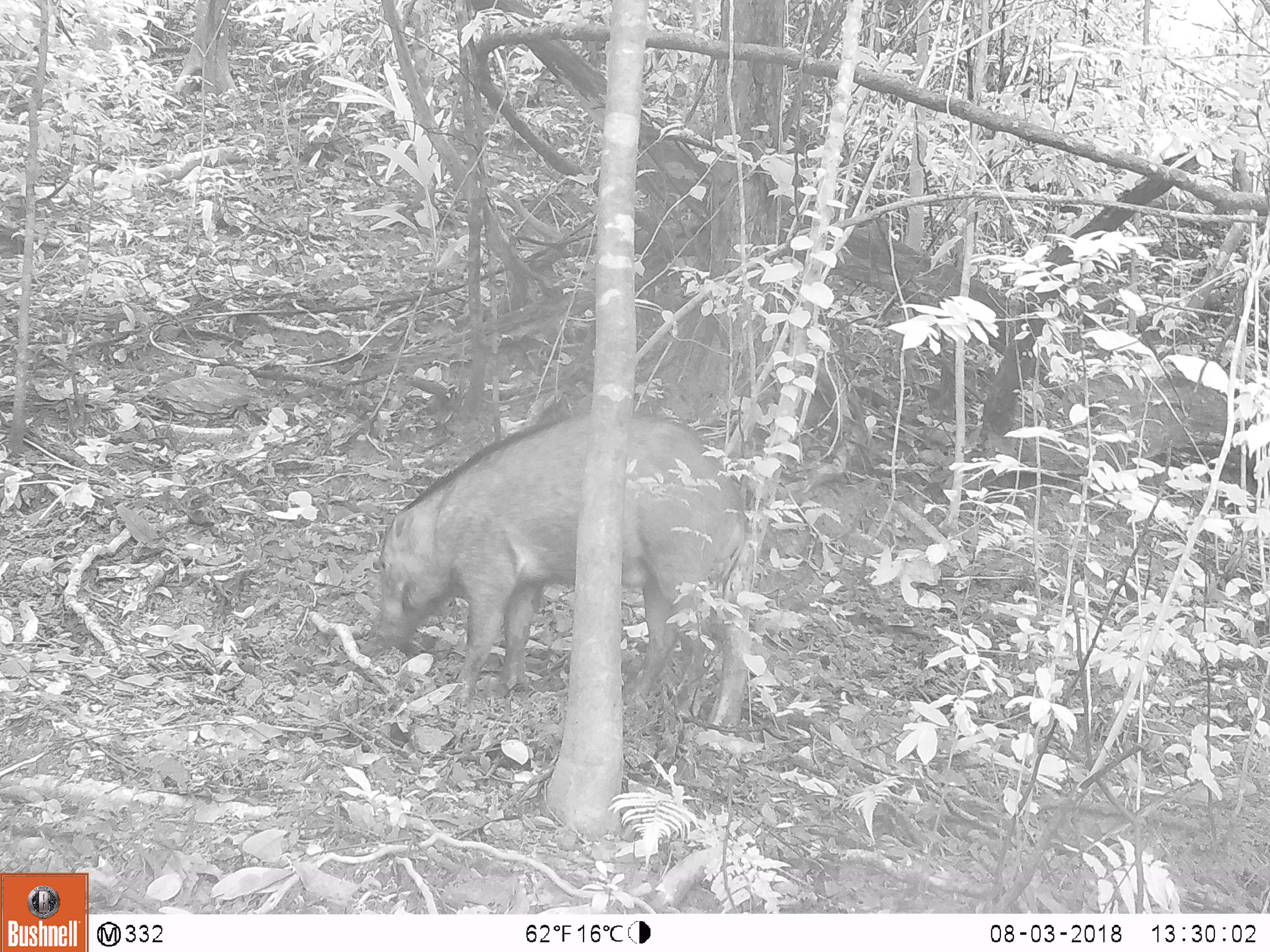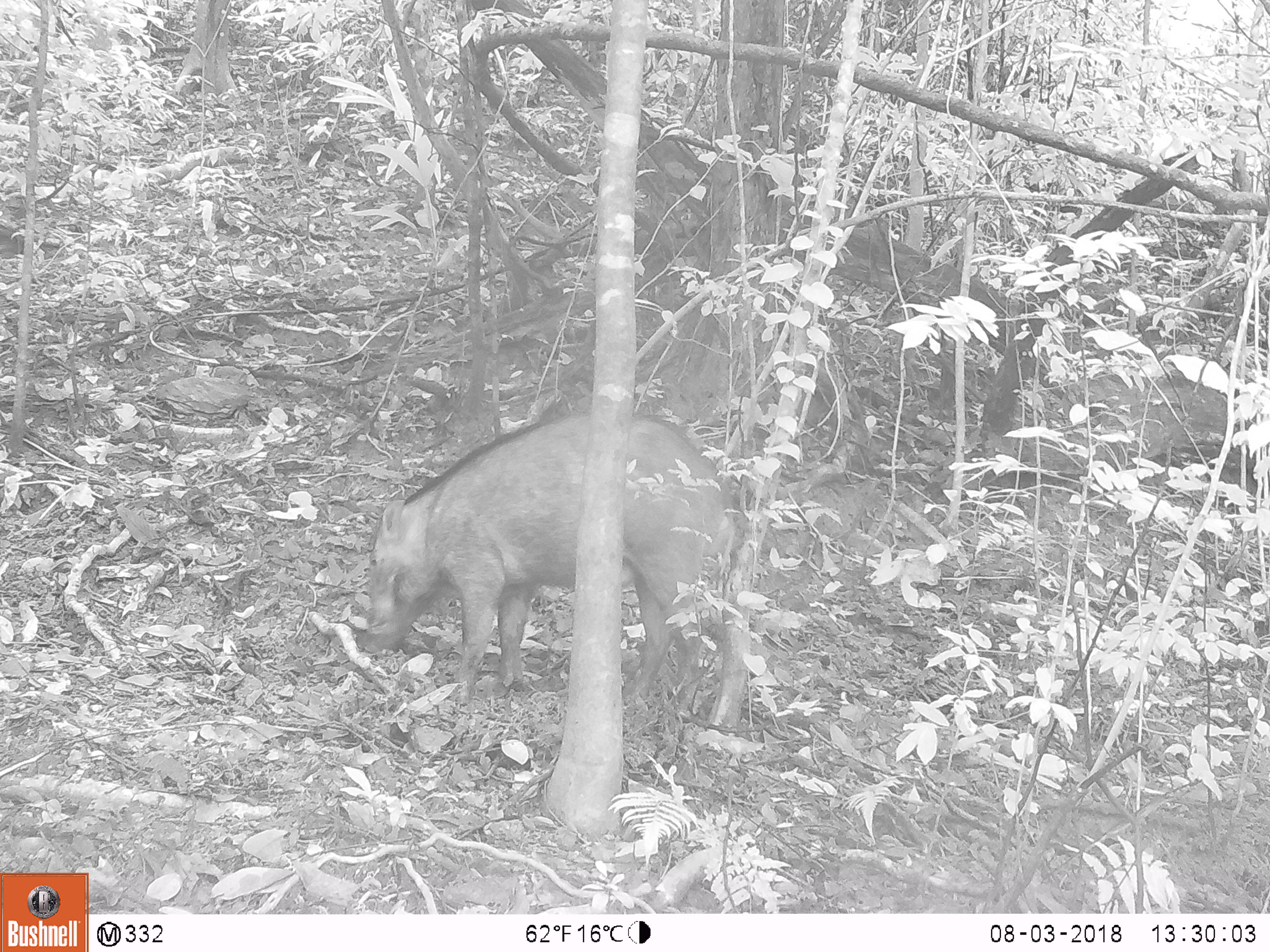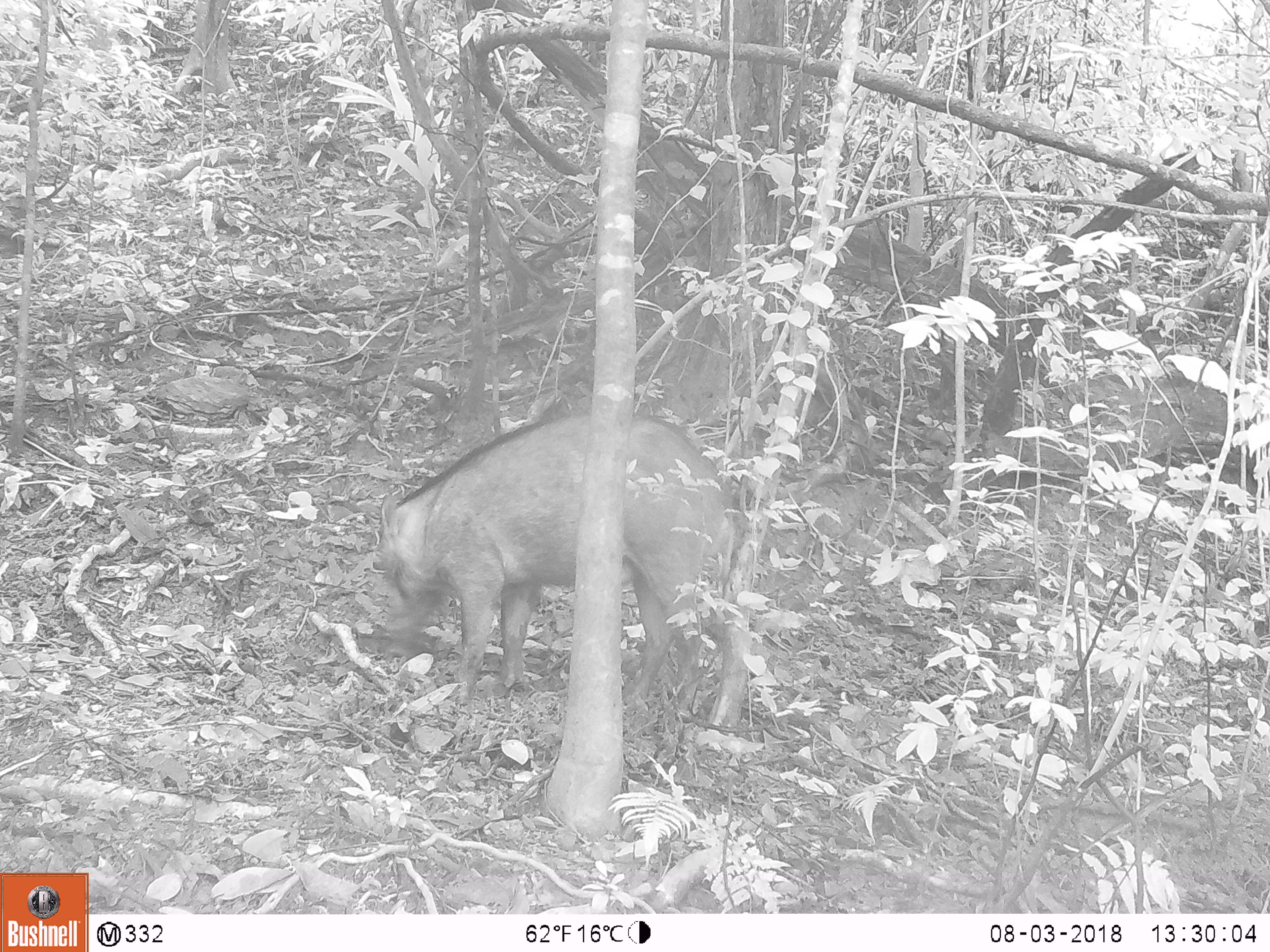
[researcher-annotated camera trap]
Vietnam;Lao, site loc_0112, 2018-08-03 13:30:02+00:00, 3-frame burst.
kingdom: Animalia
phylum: Chordata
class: Mammalia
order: Artiodactyla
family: Suidae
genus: Sus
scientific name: Sus scrofa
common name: eurasian wild pig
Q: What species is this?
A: Eurasian wild pig (Sus scrofa).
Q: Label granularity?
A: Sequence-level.